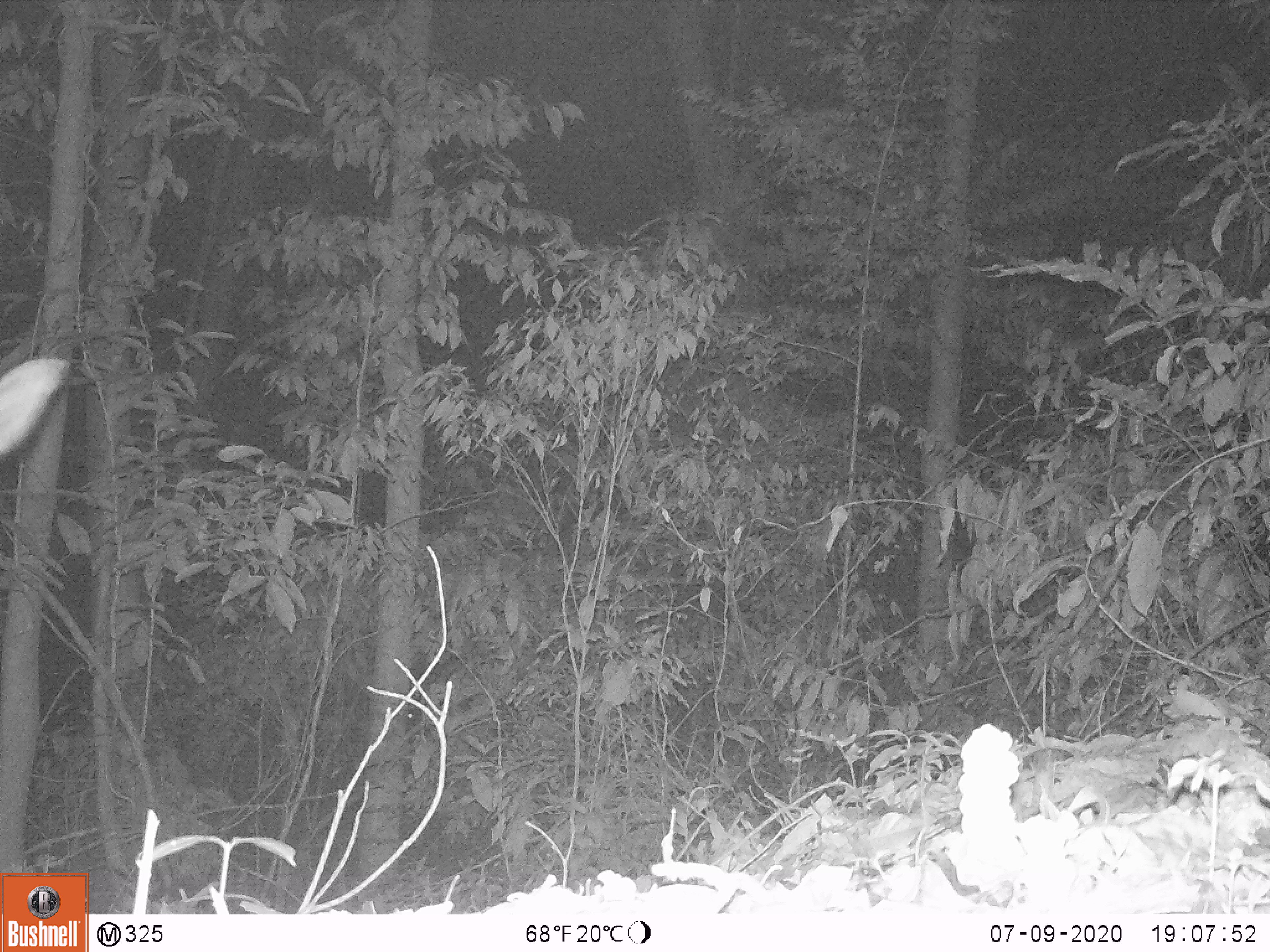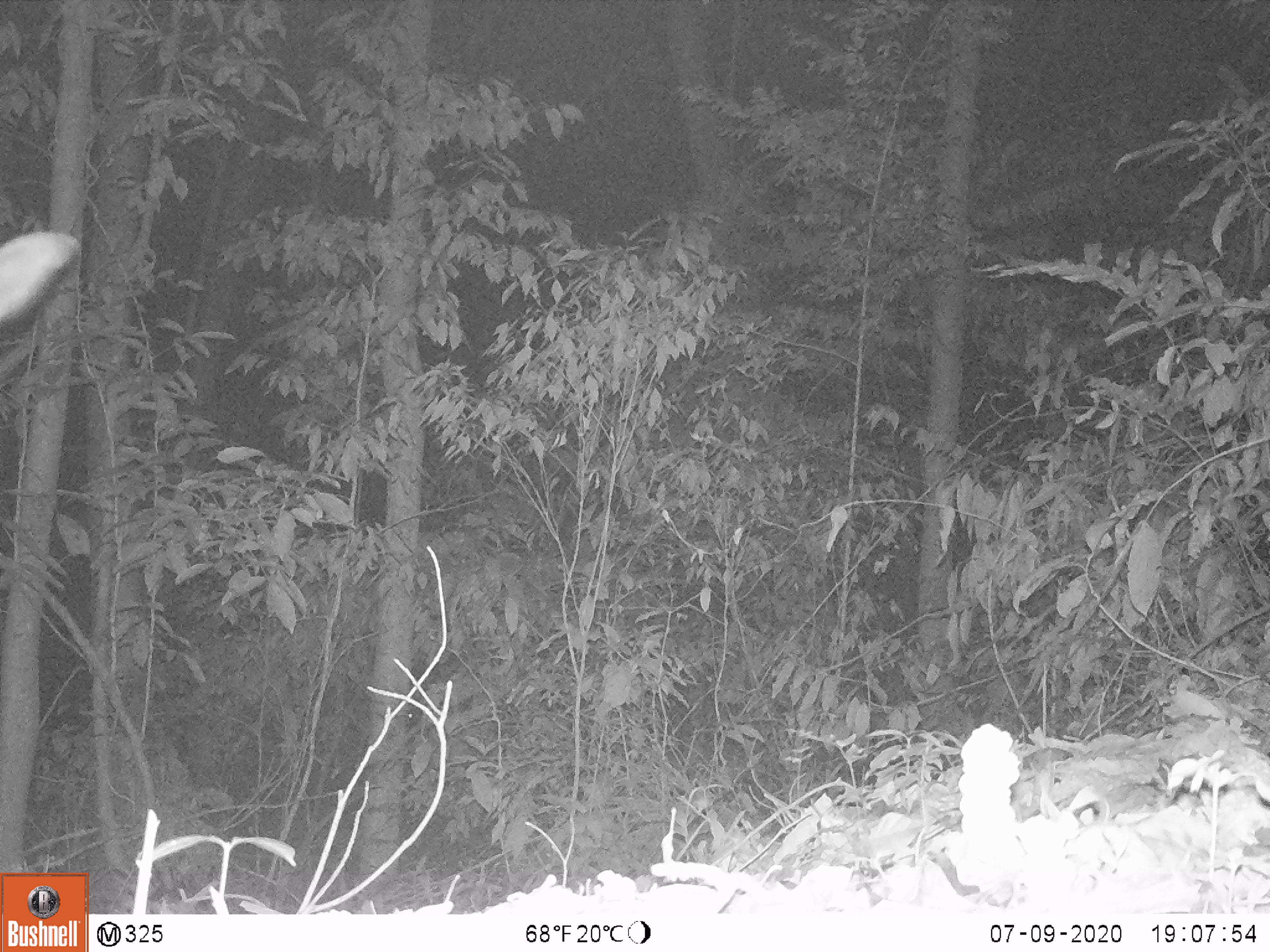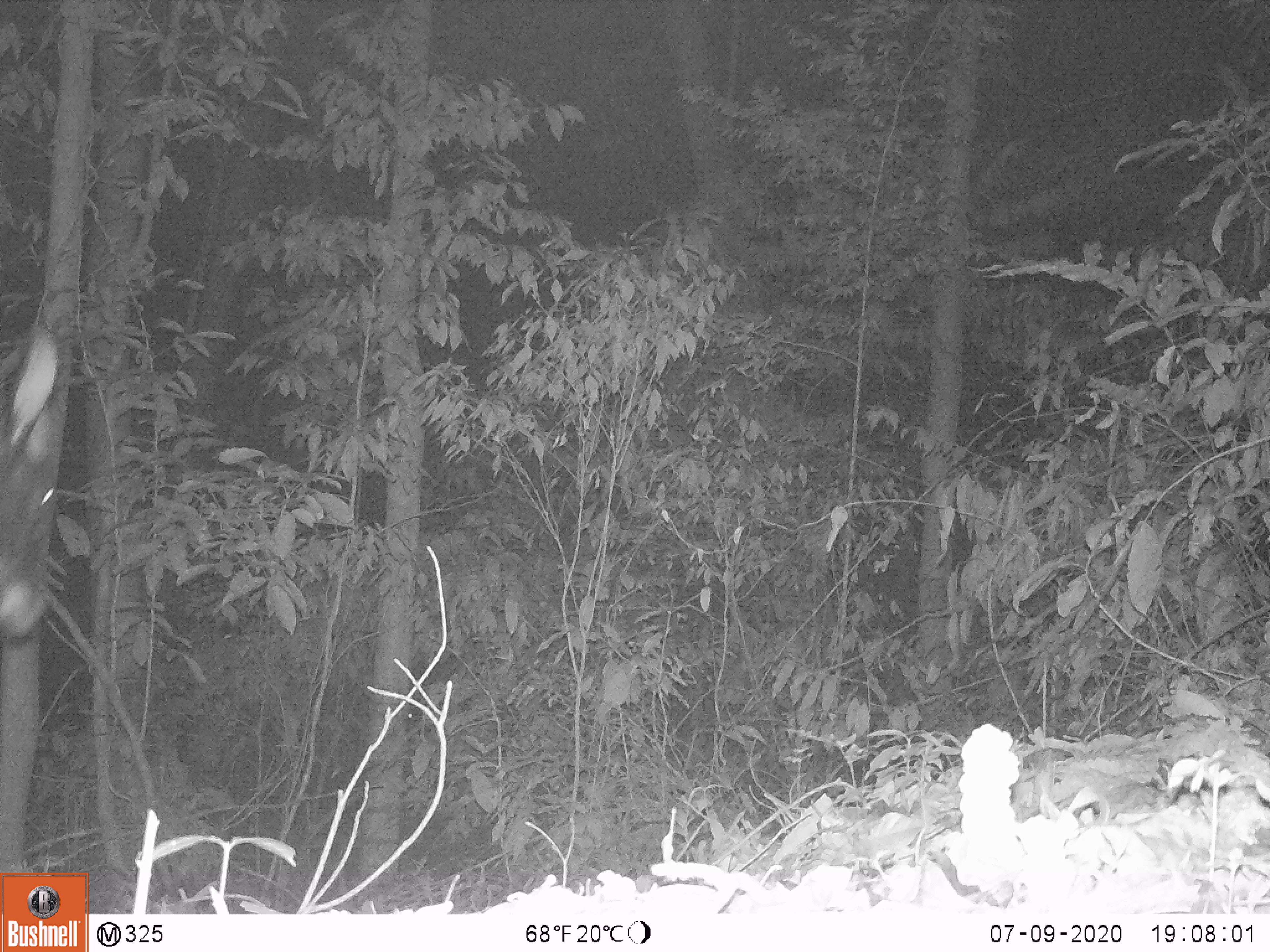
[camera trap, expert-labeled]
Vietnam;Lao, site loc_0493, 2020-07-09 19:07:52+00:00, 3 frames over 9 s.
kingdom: Animalia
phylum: Chordata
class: Mammalia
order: Artiodactyla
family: Bovidae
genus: Capricornis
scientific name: Capricornis sumatraensis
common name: chinese serow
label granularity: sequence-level